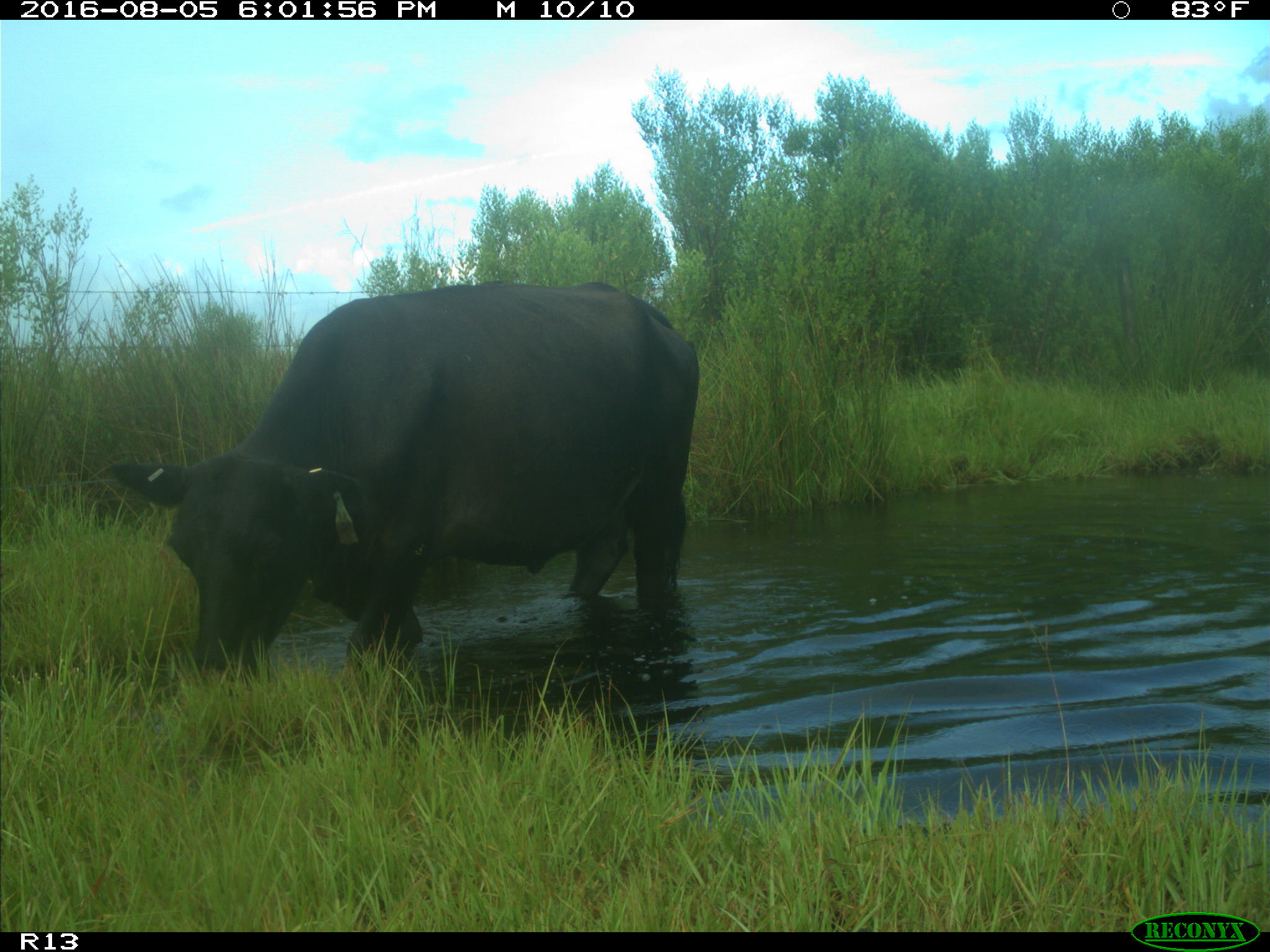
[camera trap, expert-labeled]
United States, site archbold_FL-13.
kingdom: Animalia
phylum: Chordata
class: Mammalia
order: Artiodactyla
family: Bovidae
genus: Bos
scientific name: Bos taurus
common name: domestic cow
Bos taurus (domestic cow).